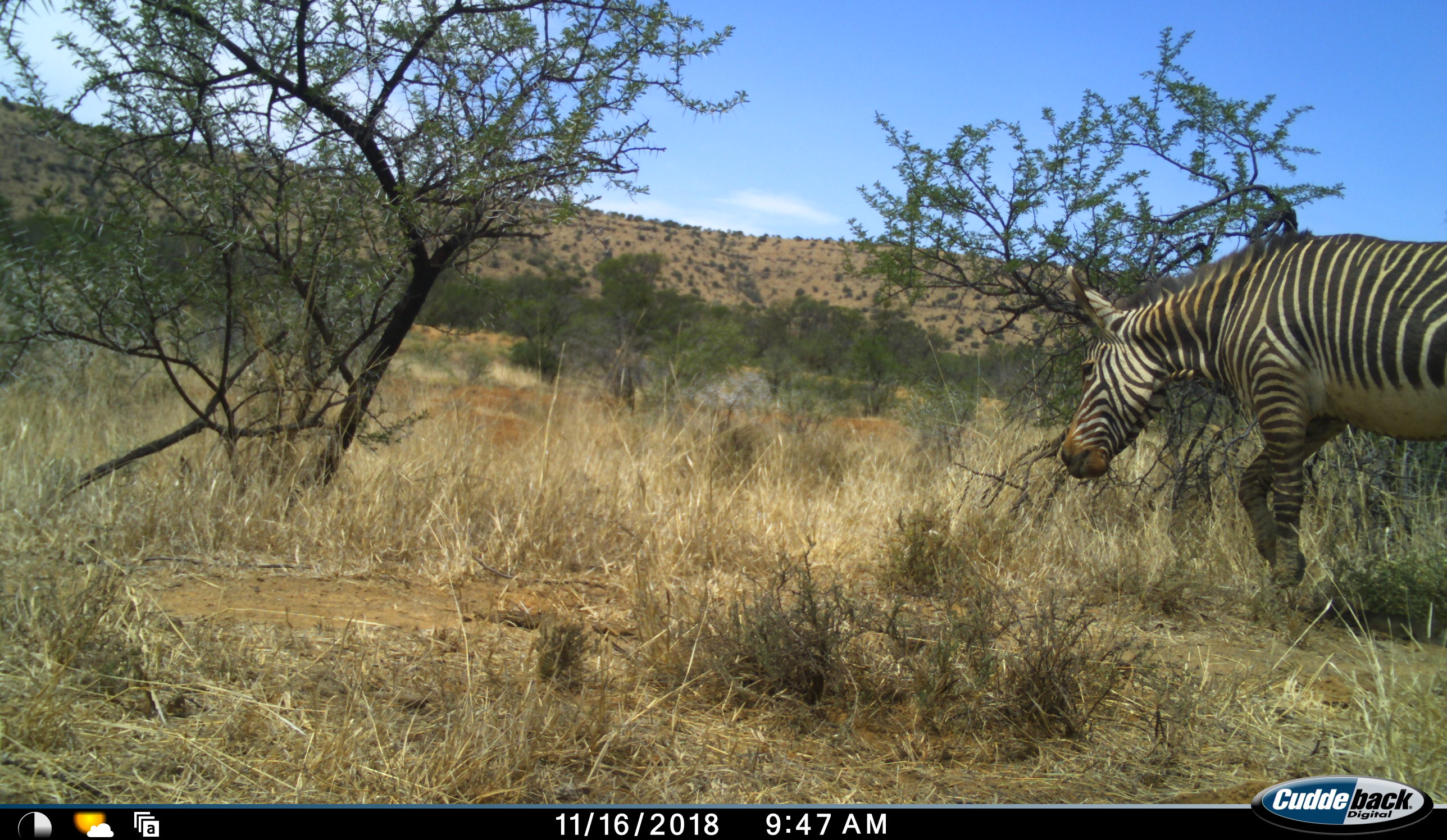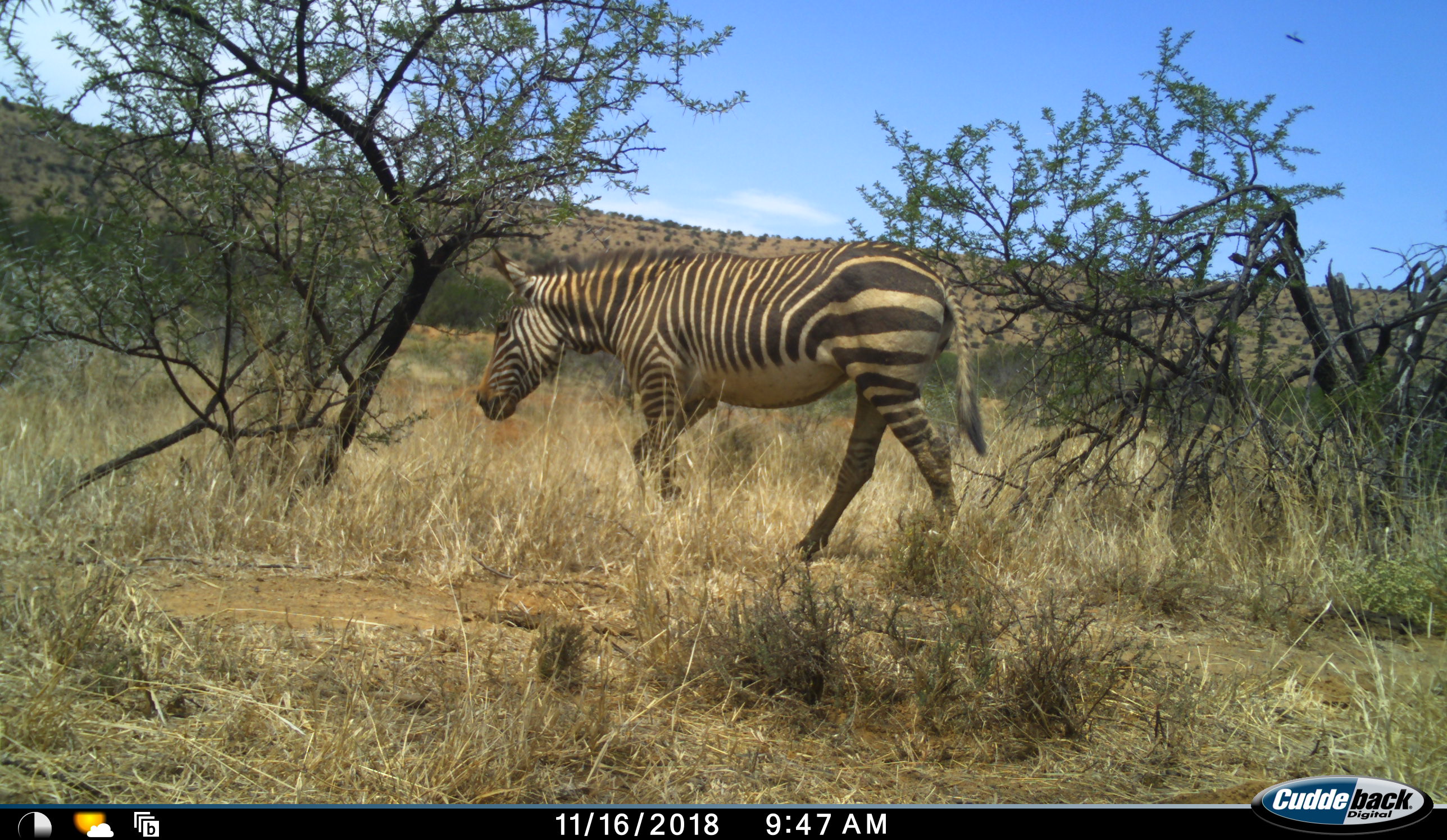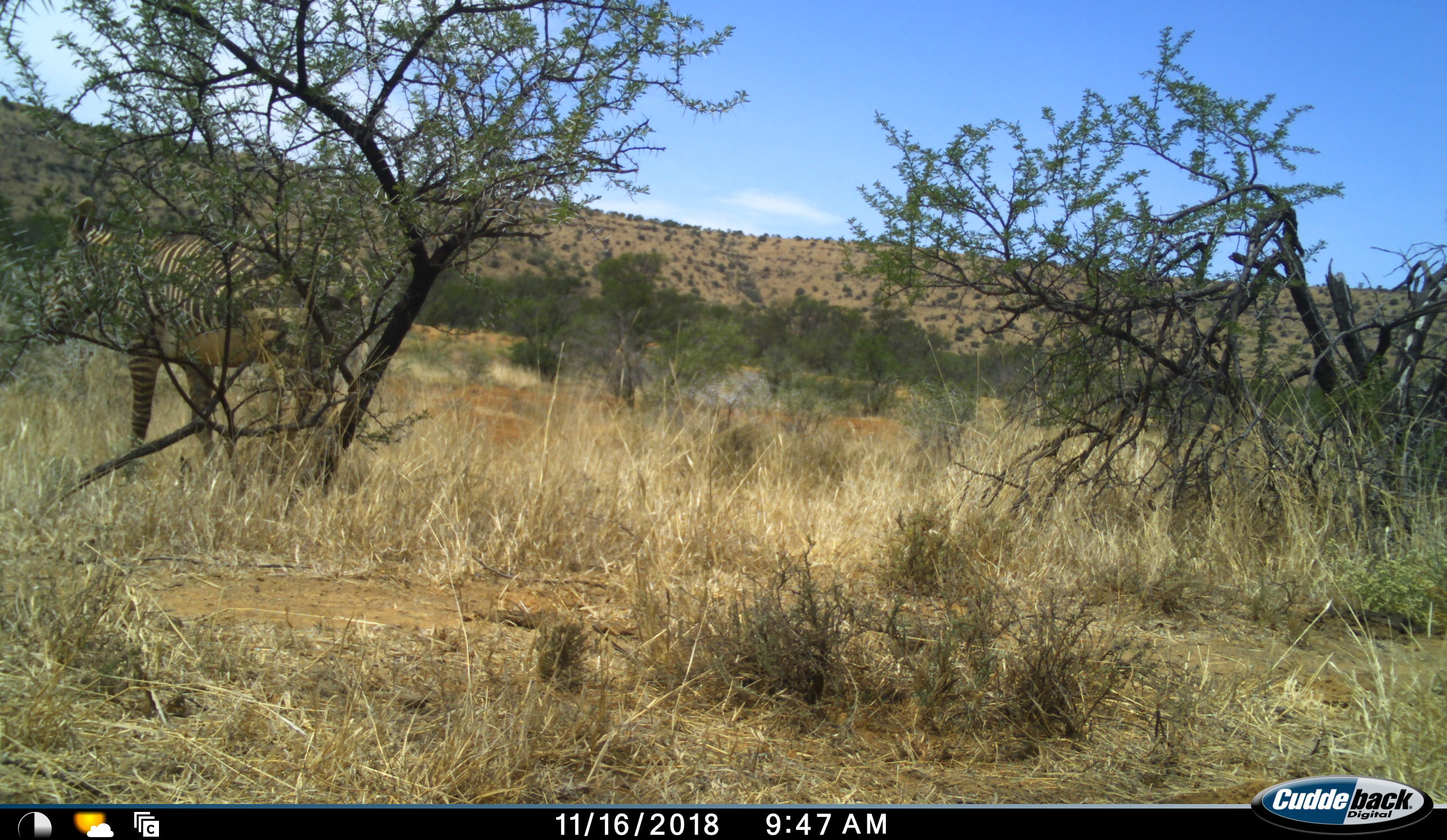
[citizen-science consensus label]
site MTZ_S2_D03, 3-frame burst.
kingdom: Animalia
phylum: Chordata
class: Mammalia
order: Perissodactyla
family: Equidae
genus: Equus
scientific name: Equus zebra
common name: mountain zebra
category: zebramountain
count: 1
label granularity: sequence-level